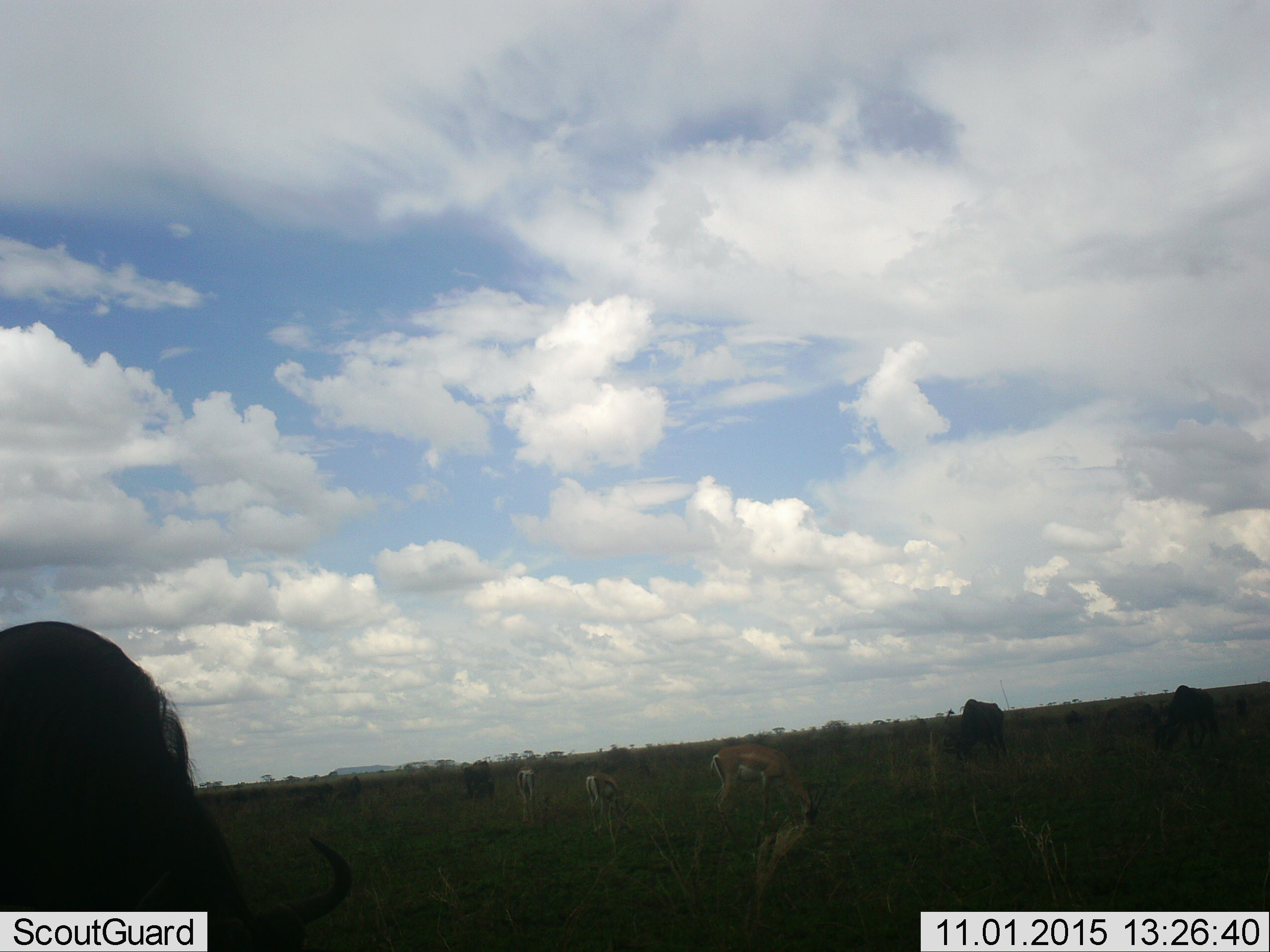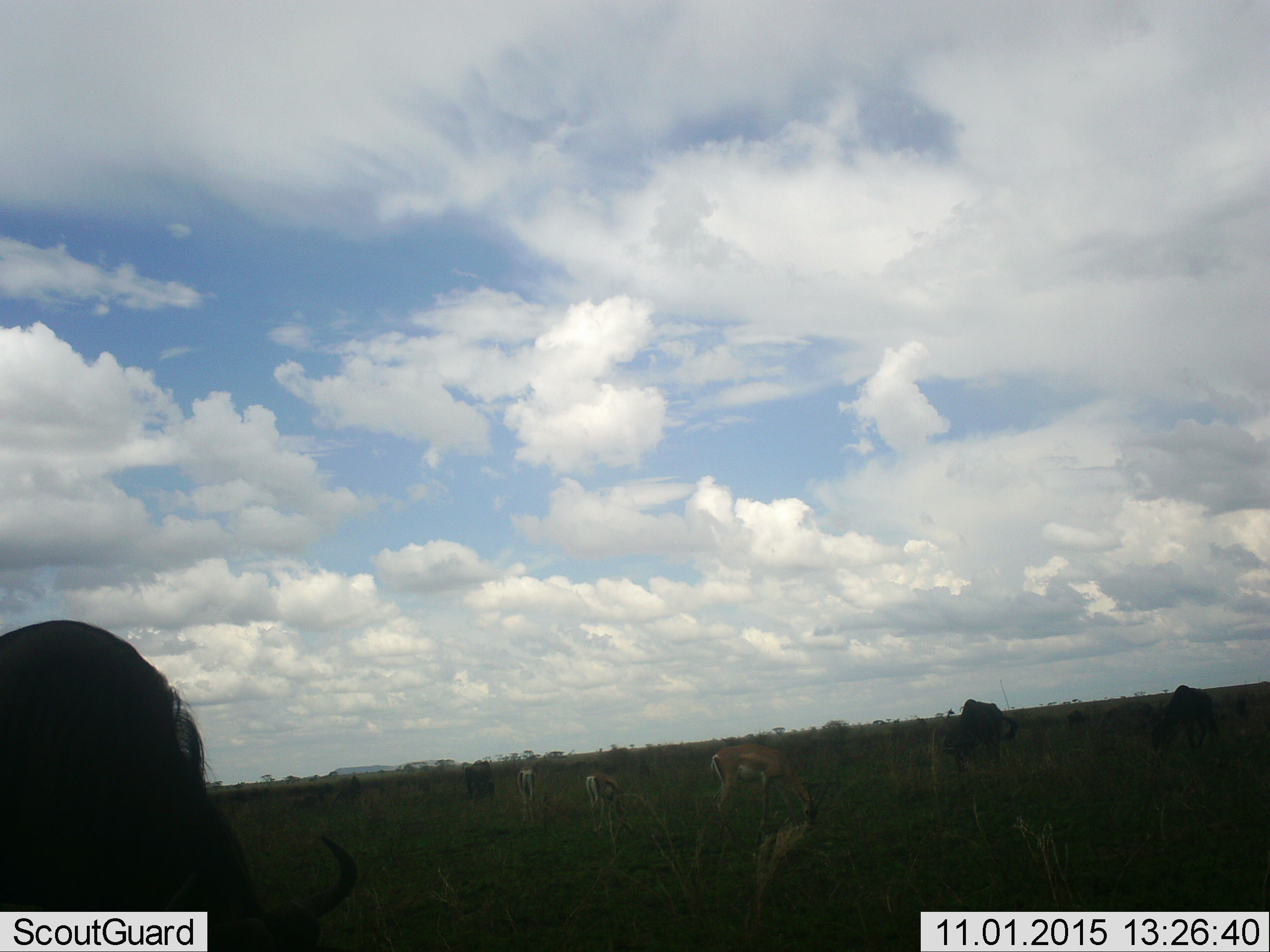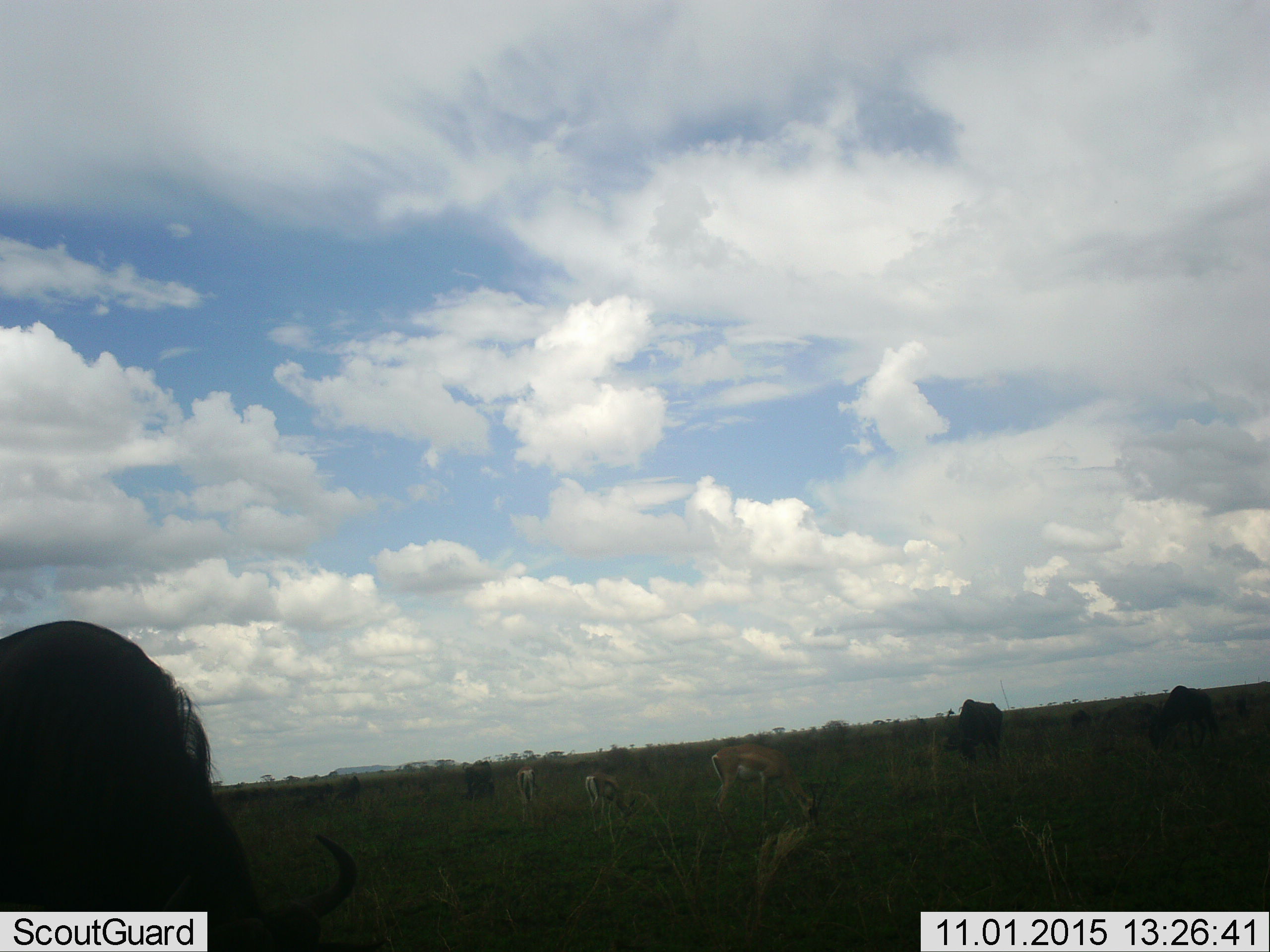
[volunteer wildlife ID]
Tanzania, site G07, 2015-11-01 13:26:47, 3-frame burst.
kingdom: Animalia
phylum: Chordata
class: Mammalia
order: Artiodactyla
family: Bovidae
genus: Eudorcas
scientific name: Eudorcas thomsonii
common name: thomson's gazelle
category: gazellethomsons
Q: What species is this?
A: Gazellethomsons (thomson's gazelle) (Eudorcas thomsonii).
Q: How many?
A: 3.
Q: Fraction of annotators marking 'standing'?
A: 75%.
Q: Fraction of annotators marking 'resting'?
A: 0%.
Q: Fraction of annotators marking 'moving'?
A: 0%.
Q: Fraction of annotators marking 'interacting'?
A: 0%.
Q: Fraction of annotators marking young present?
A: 0%.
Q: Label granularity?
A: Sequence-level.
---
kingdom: Animalia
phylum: Chordata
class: Mammalia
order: Artiodactyla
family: Bovidae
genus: Connochaetes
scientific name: Connochaetes taurinus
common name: blue wildebeest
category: wildebeest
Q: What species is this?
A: Wildebeest (blue wildebeest) (Connochaetes taurinus).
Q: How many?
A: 7.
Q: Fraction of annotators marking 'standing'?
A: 43%.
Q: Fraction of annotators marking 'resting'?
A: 0%.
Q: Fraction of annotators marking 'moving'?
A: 29%.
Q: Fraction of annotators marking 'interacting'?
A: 0%.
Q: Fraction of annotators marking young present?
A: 0%.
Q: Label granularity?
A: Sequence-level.